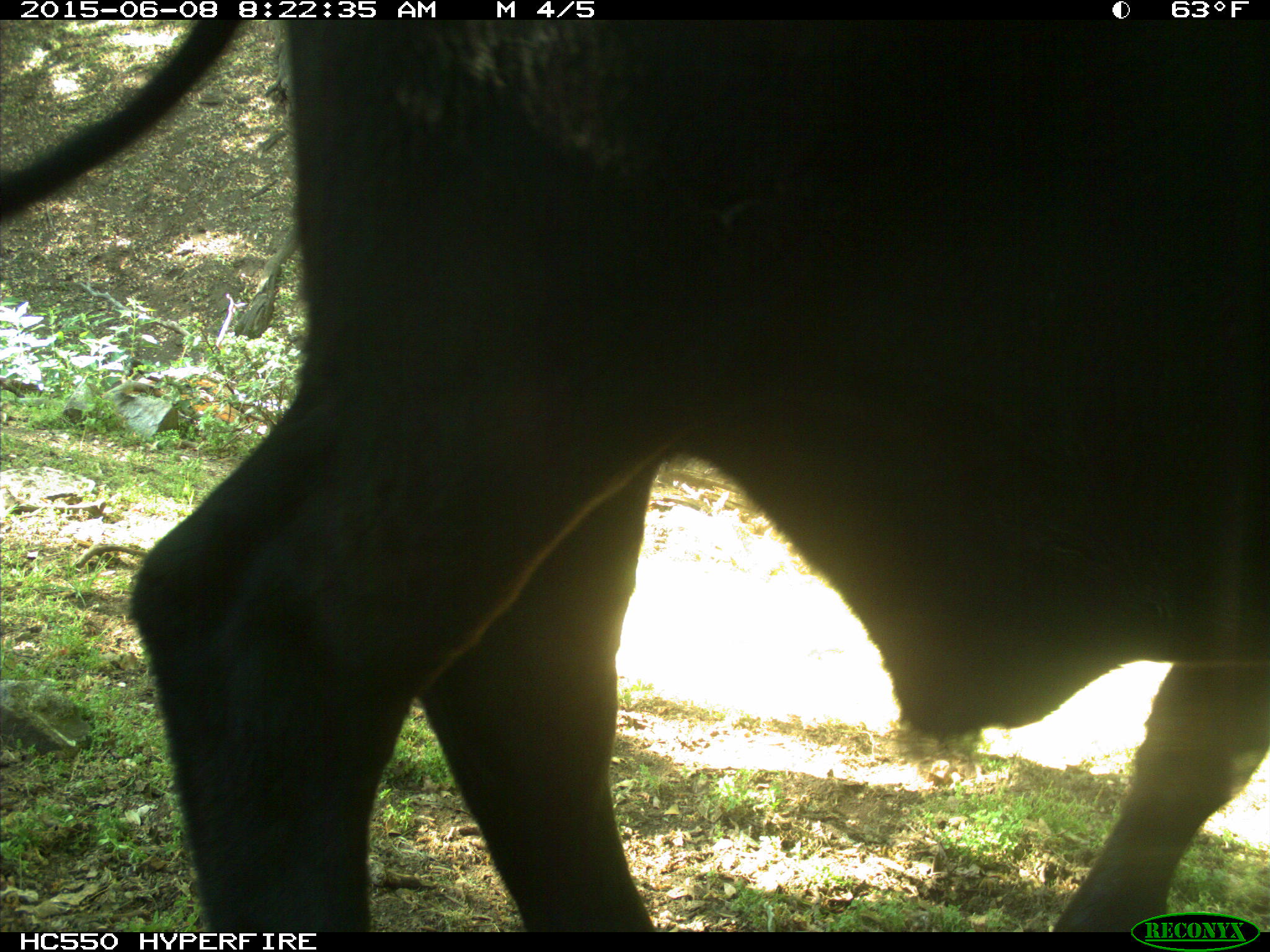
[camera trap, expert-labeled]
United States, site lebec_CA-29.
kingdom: Animalia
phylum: Chordata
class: Mammalia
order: Artiodactyla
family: Bovidae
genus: Bos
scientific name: Bos taurus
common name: domestic cow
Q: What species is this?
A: Bos taurus (domestic cow).